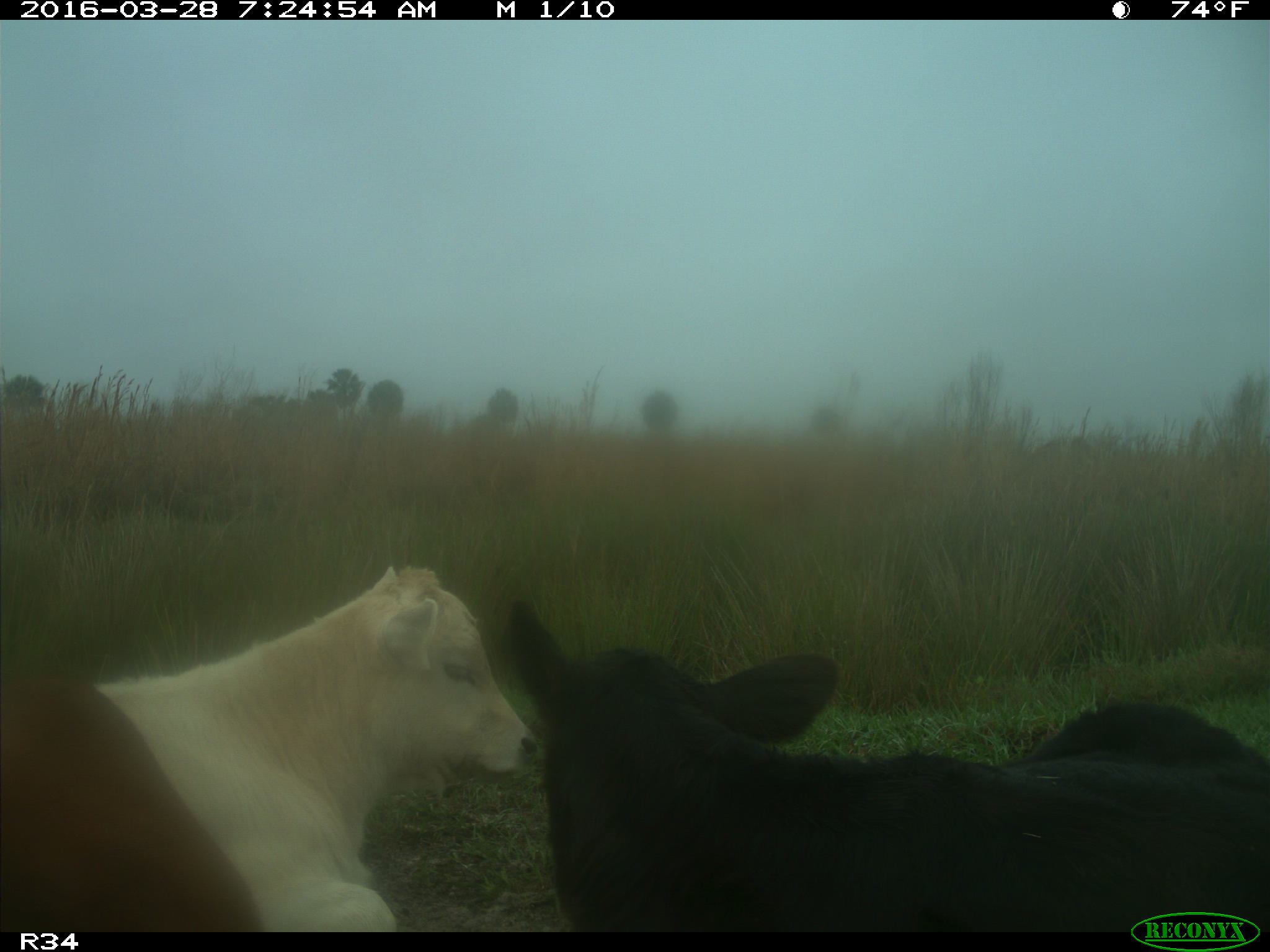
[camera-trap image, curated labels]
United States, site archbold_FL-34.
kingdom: Animalia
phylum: Chordata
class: Mammalia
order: Artiodactyla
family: Bovidae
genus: Bos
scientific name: Bos taurus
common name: domestic cow